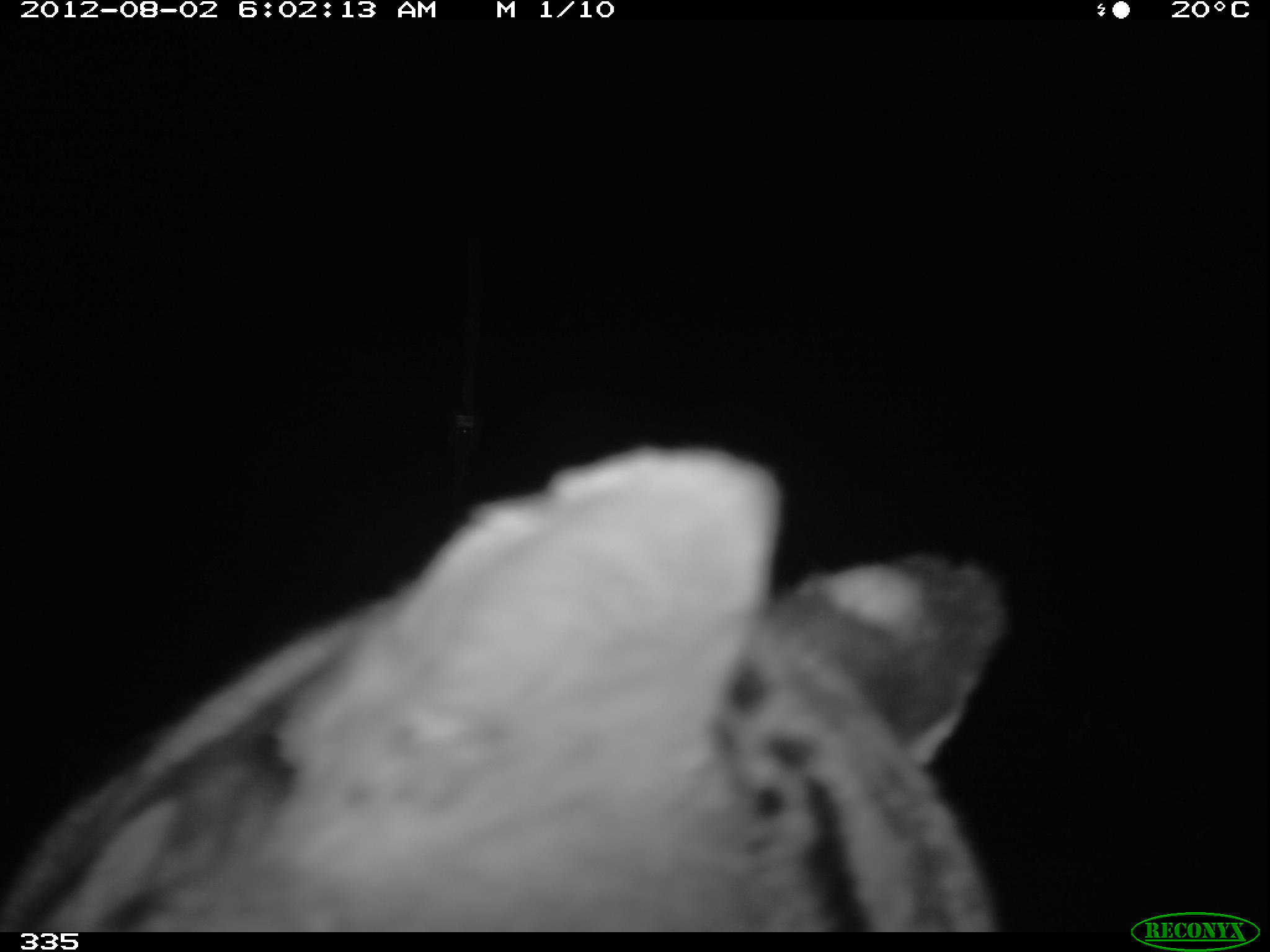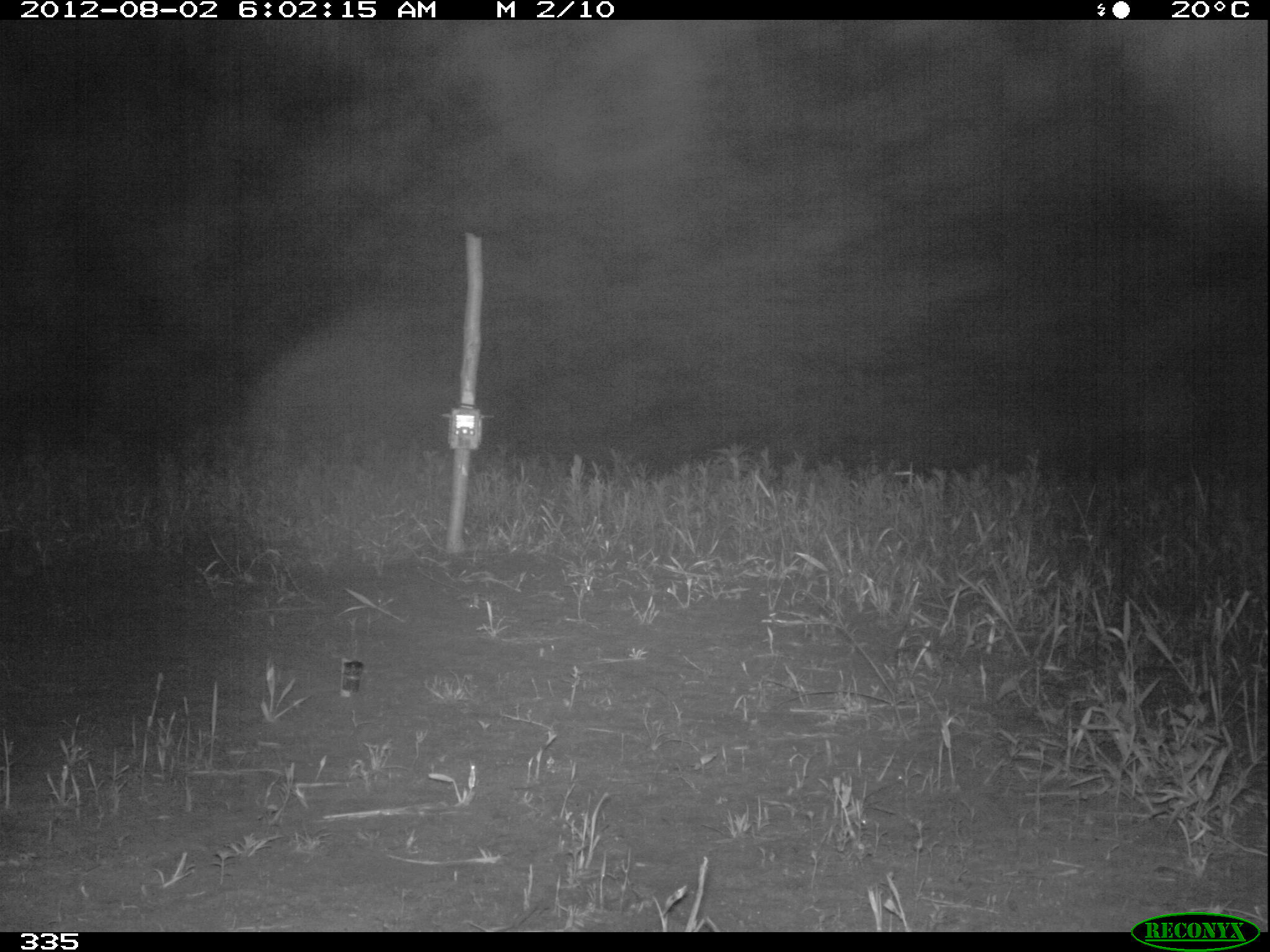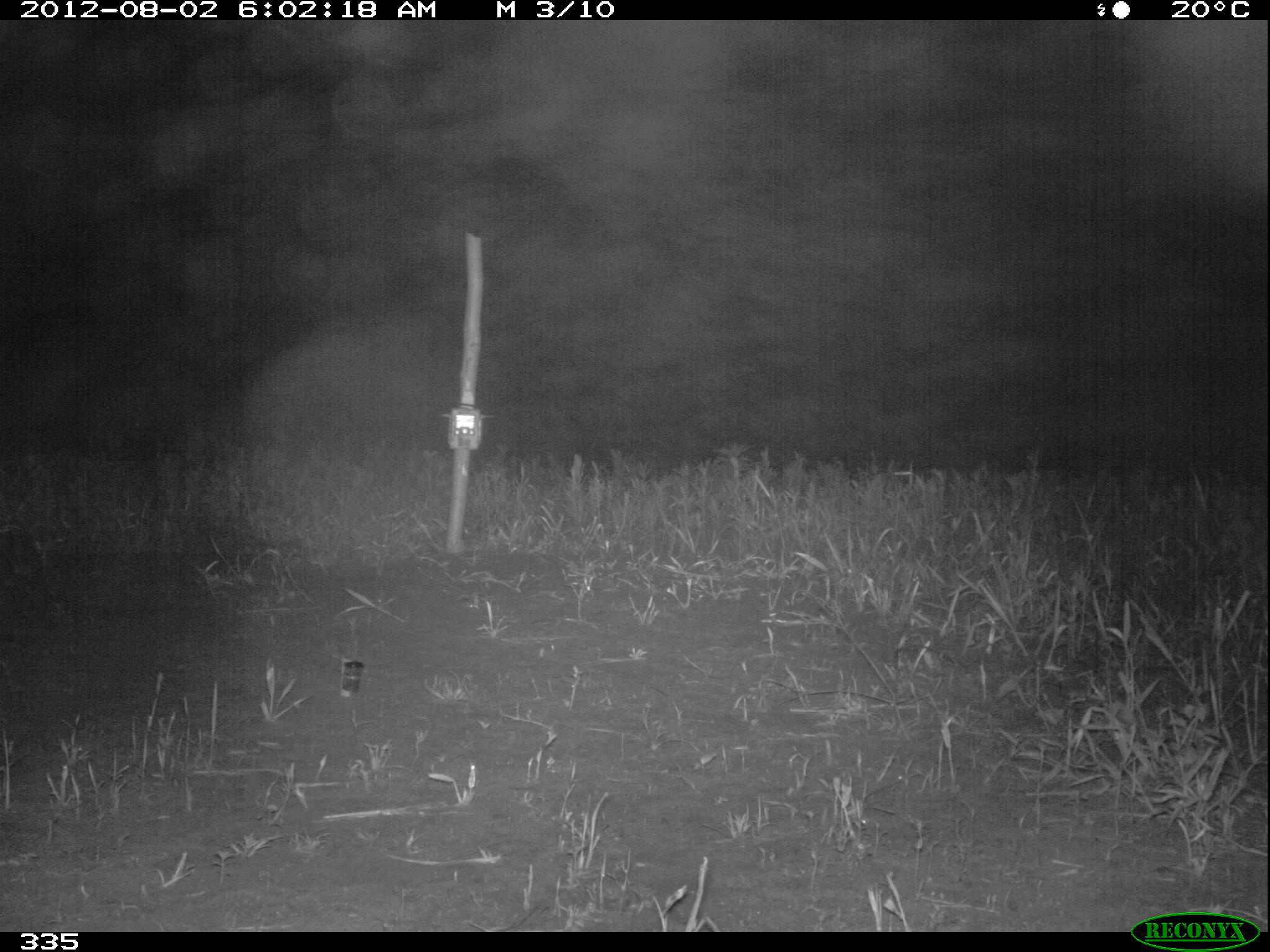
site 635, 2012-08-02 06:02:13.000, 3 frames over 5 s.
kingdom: Animalia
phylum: Chordata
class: Mammalia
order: Carnivora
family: Felidae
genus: Leopardus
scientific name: Leopardus pardalis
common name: ocelot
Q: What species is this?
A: Leopardus pardalis (ocelot).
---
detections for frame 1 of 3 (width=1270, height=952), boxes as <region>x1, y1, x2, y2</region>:
leopardus pardalis: <region>4, 435, 1011, 932</region>